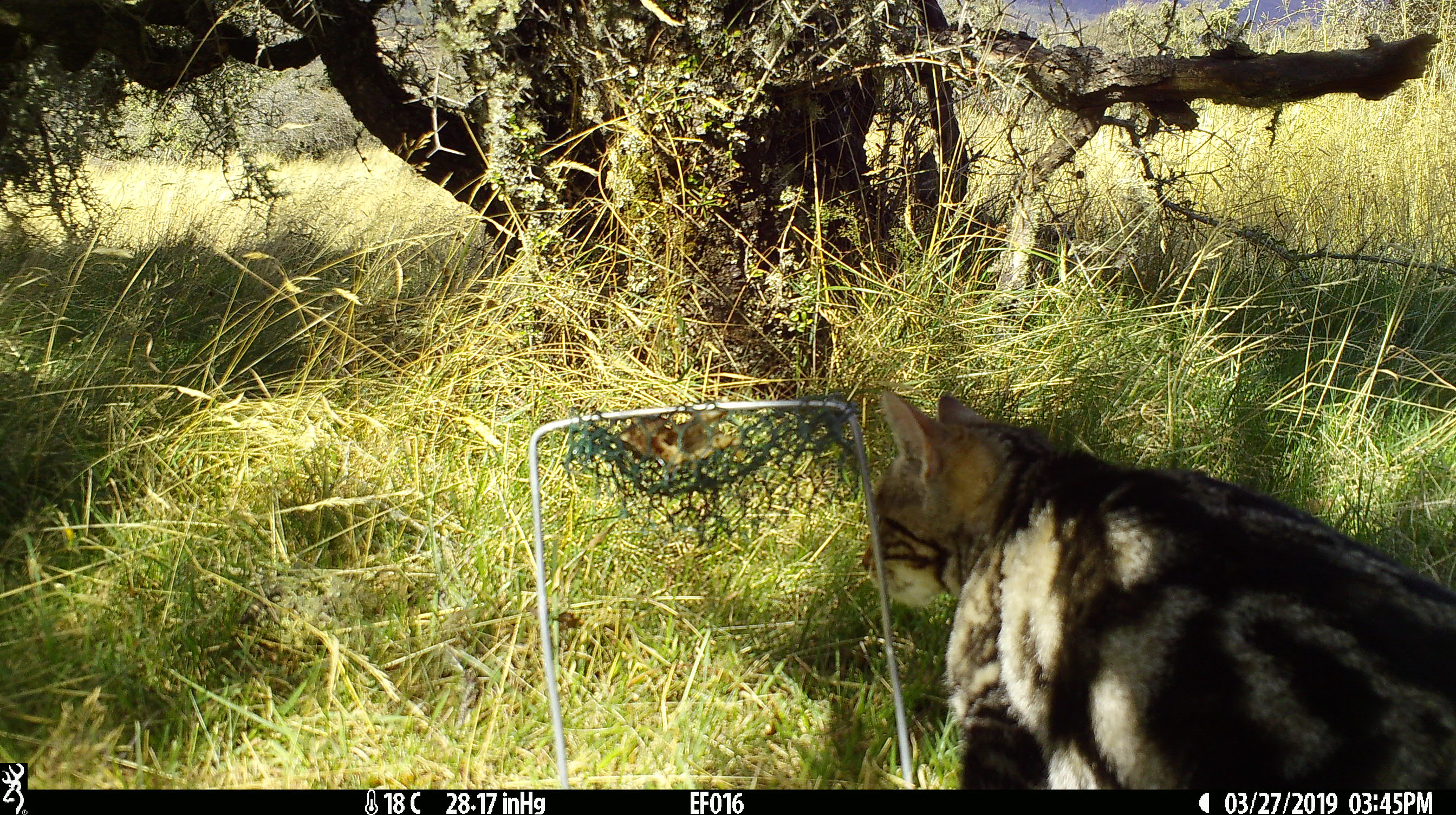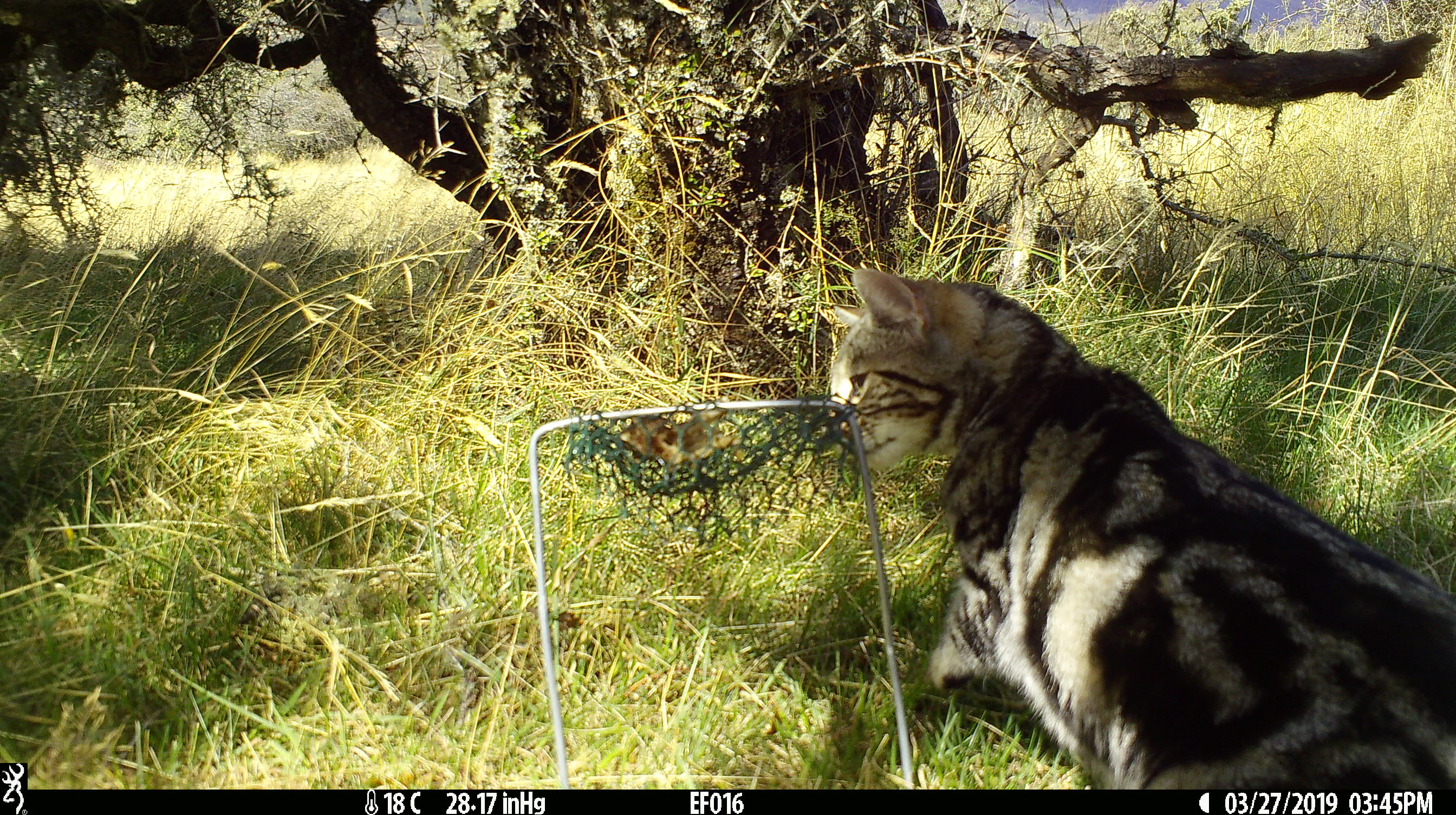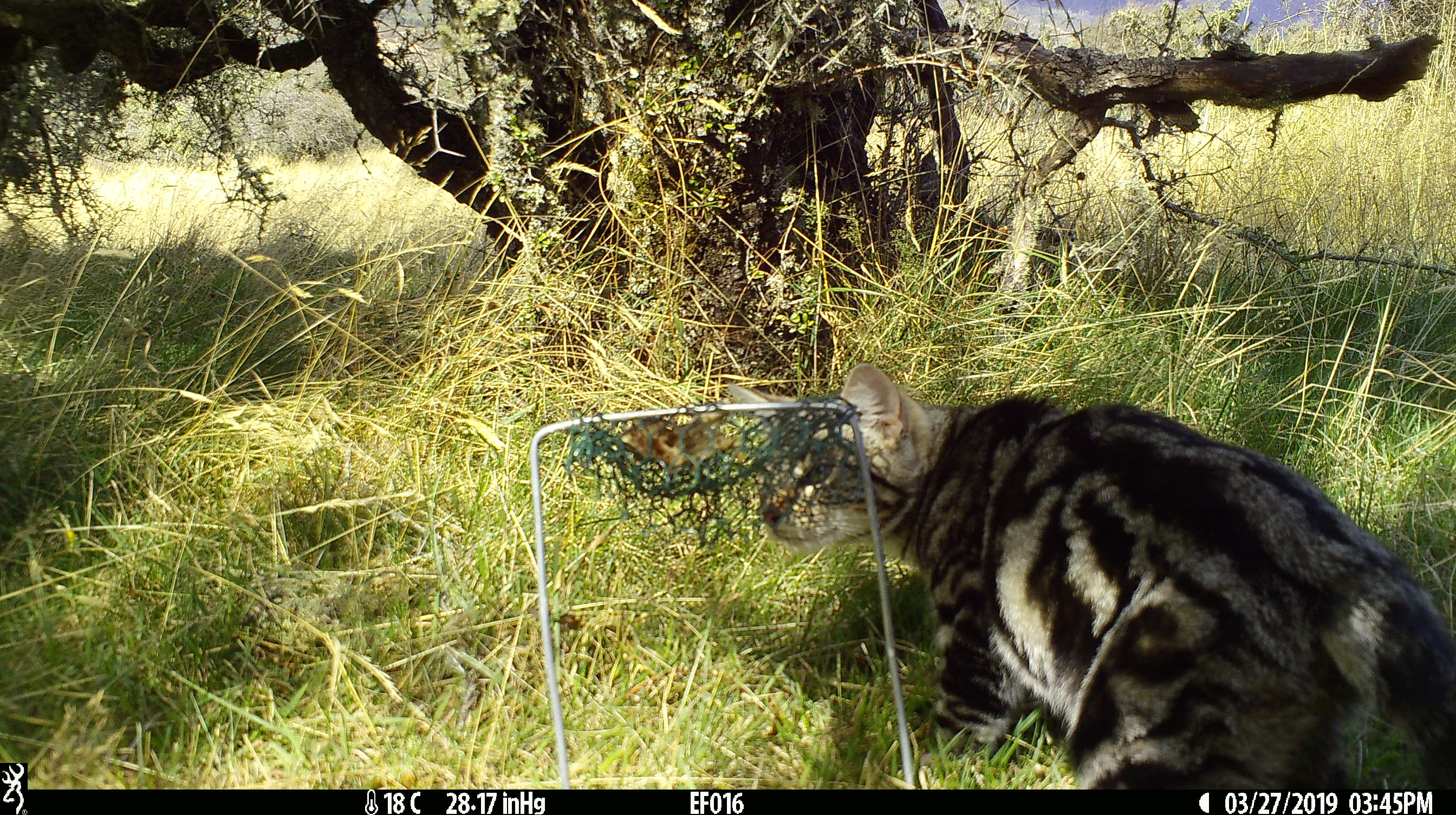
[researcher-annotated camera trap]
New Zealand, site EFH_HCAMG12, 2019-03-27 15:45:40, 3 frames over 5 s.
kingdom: Animalia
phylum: Chordata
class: Mammalia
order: Carnivora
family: Felidae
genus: Felis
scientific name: Felis catus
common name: domestic cat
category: cat